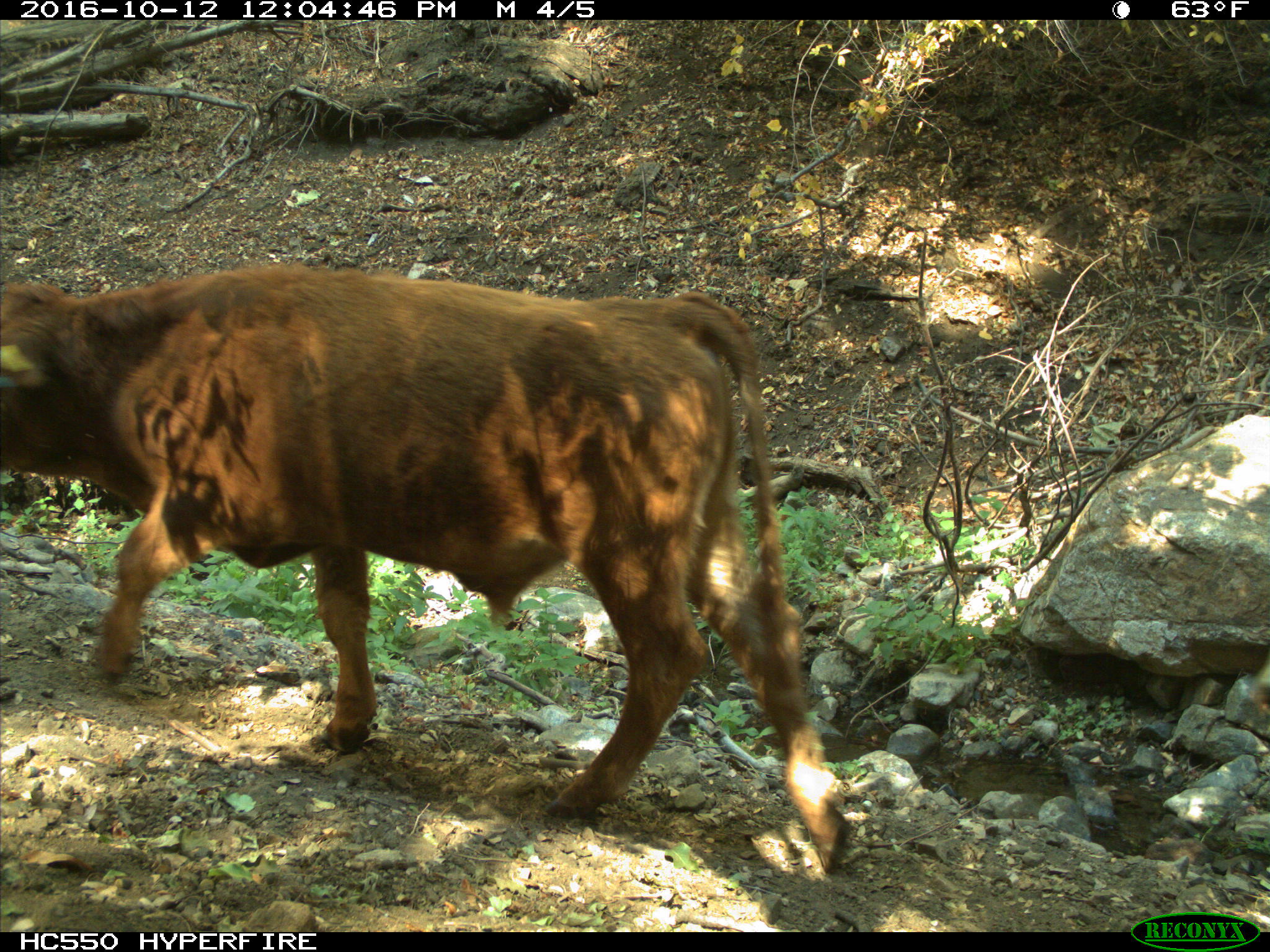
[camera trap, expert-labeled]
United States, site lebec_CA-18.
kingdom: Animalia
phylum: Chordata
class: Mammalia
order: Artiodactyla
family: Bovidae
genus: Bos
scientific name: Bos taurus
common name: domestic cow